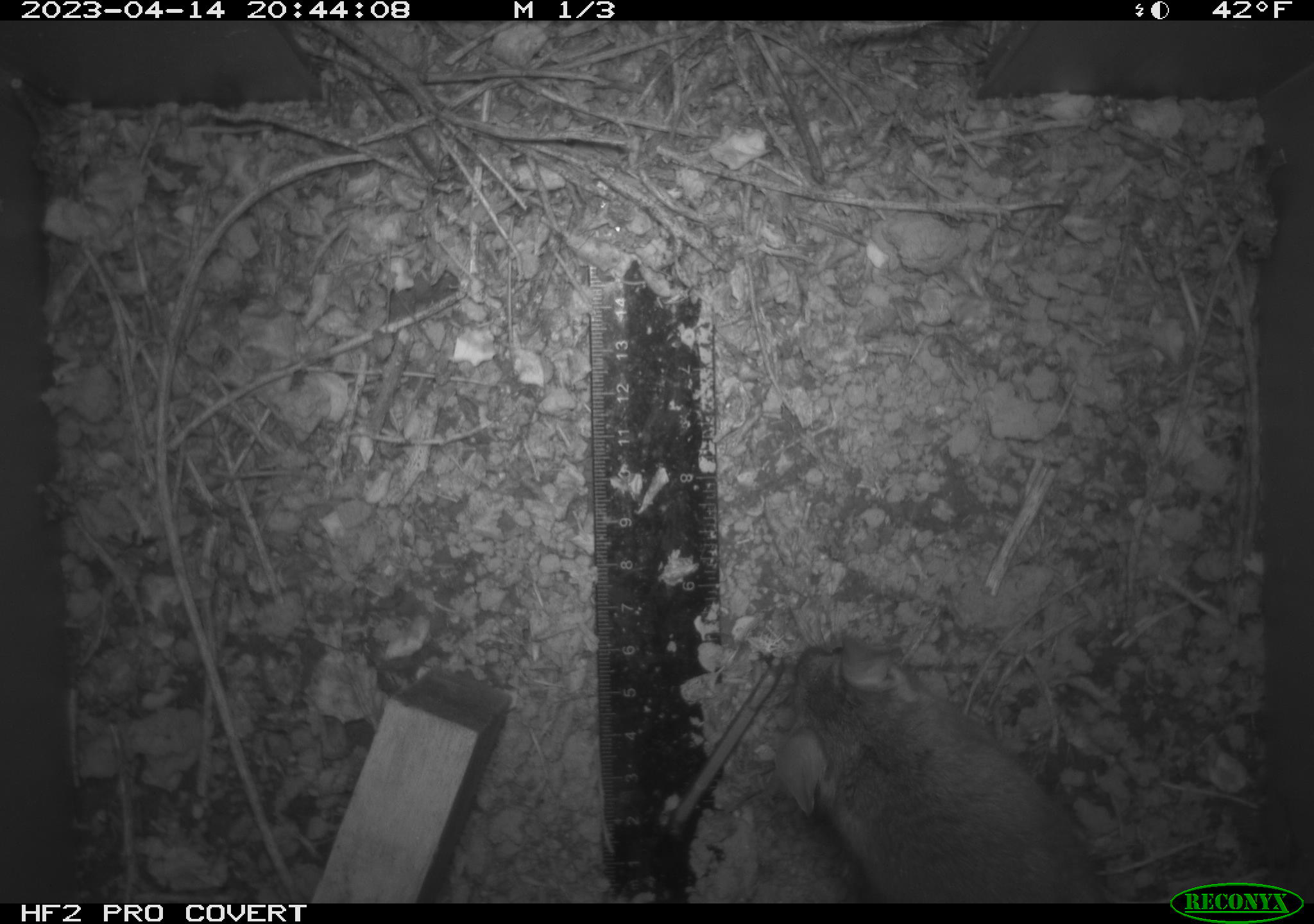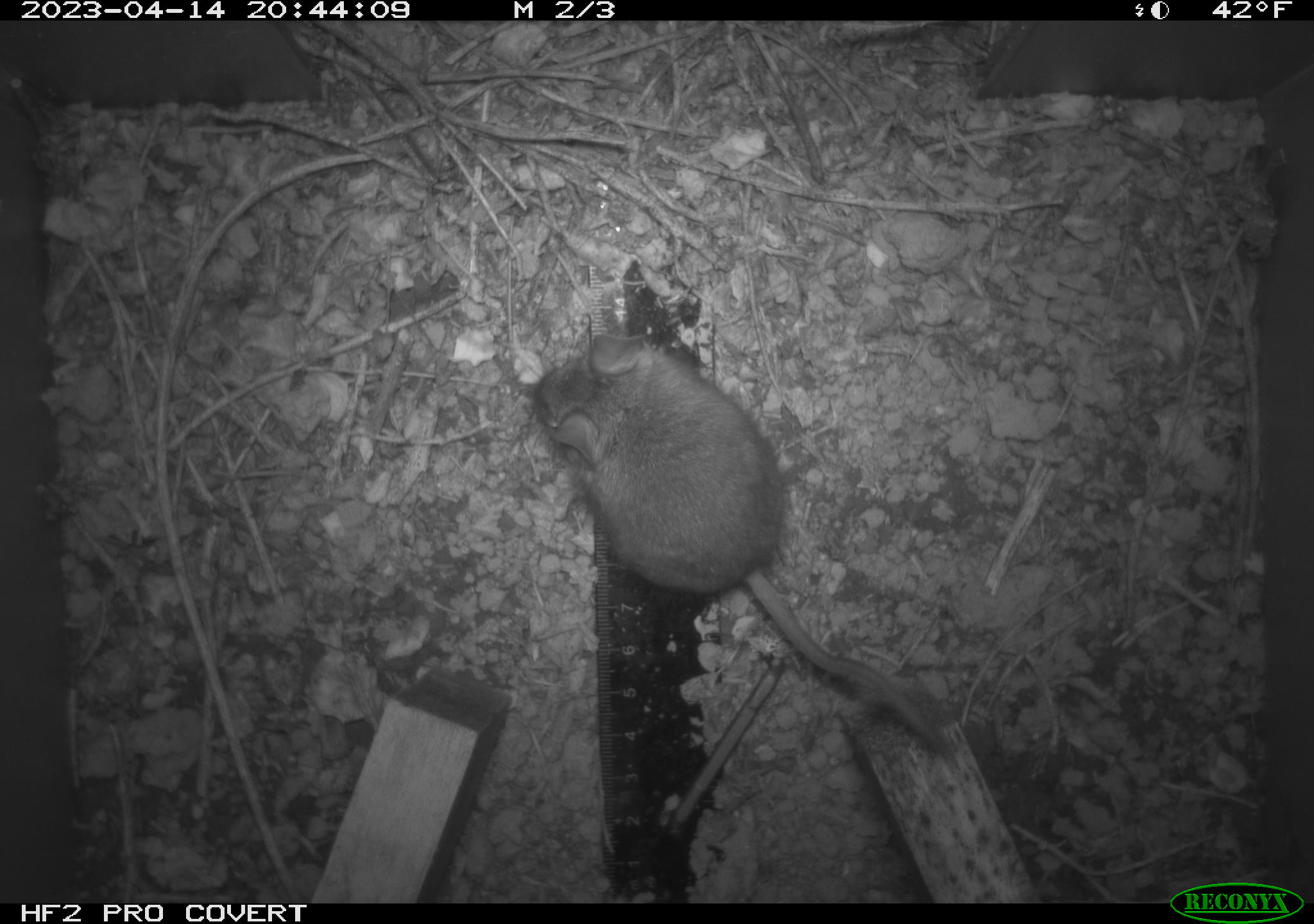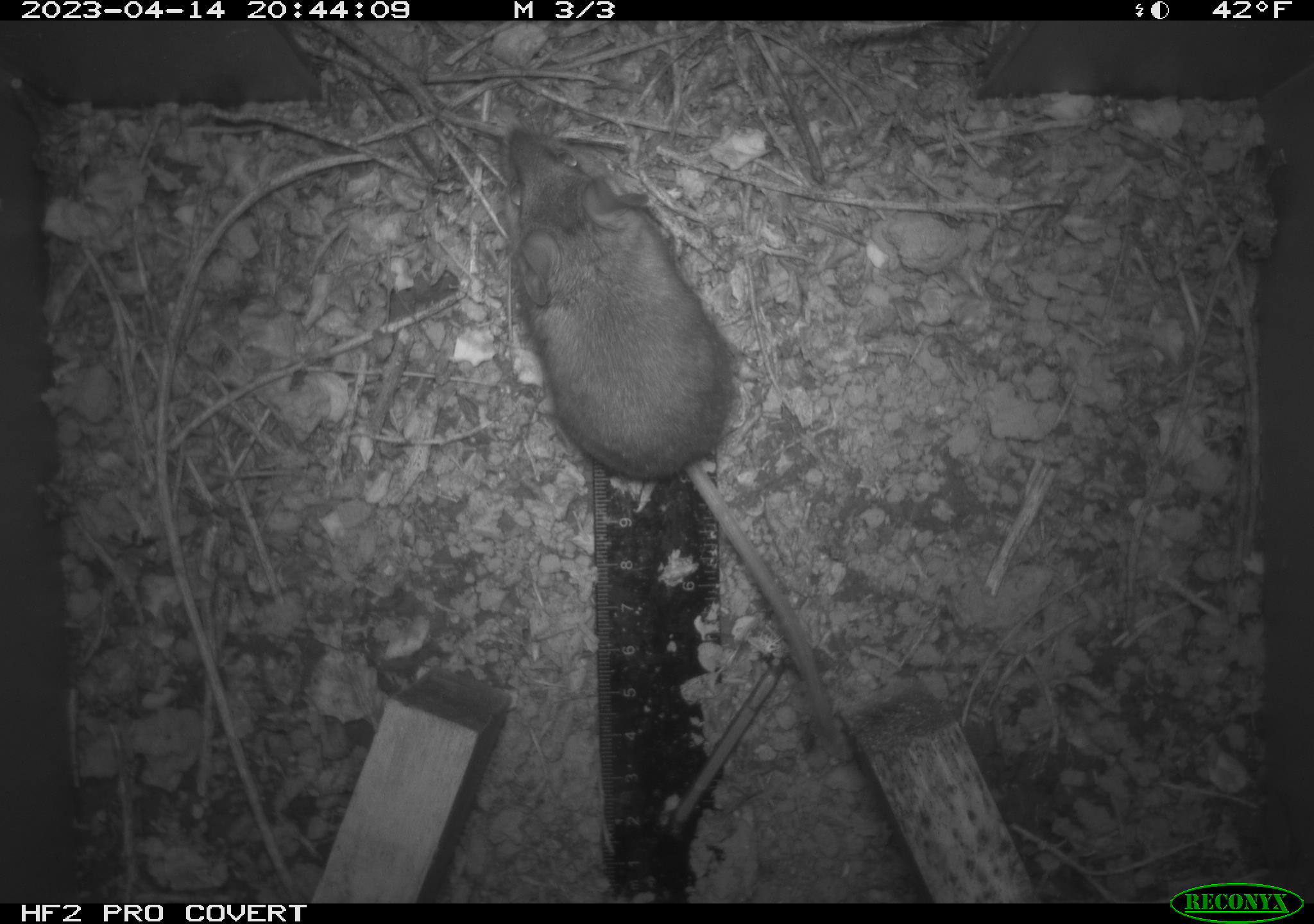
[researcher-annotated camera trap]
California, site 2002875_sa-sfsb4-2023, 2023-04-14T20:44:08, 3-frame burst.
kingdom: Animalia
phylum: Chordata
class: Mammalia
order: Rodentia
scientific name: Rodentia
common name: mouse species